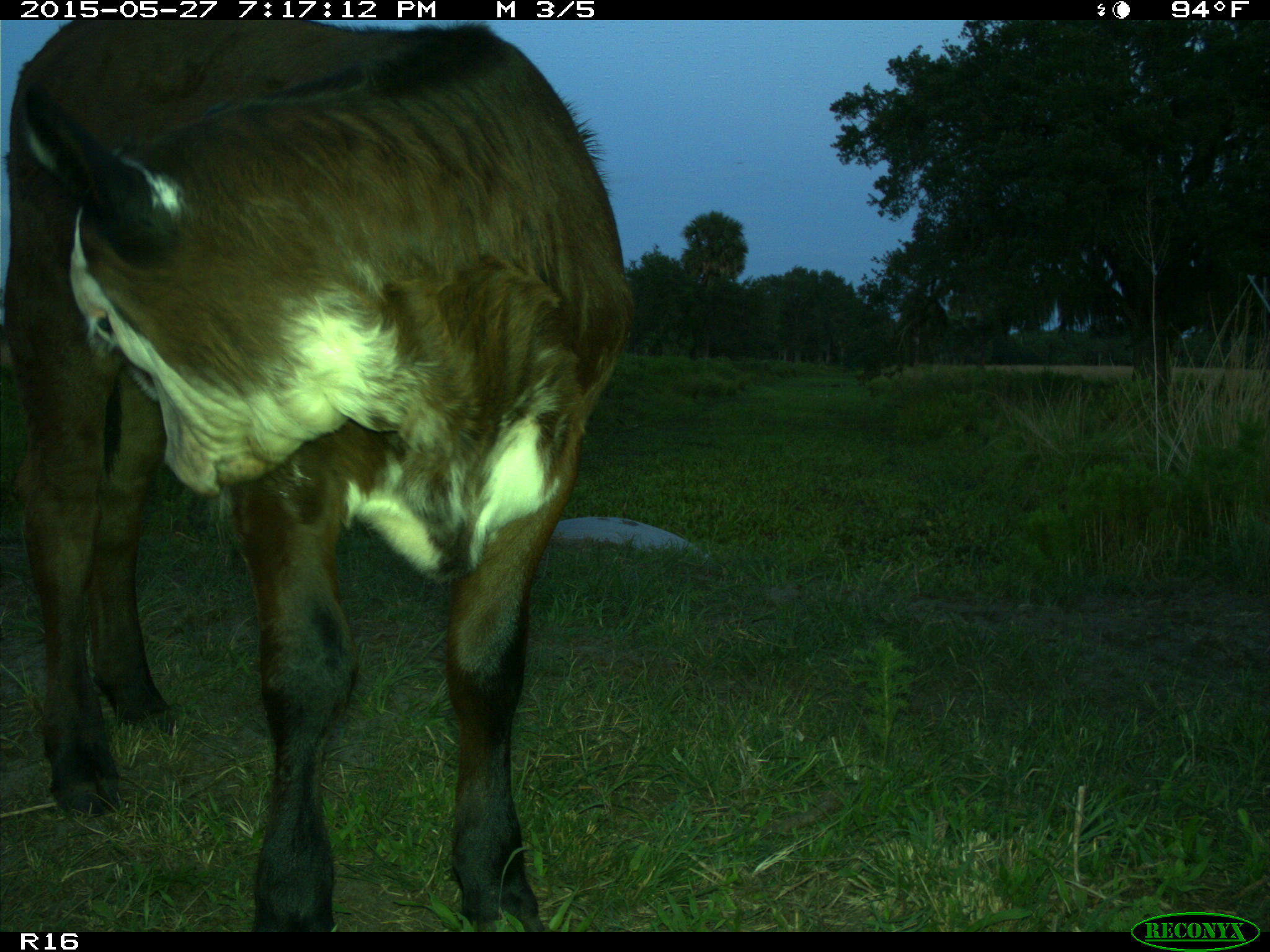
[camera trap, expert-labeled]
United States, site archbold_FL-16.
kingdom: Animalia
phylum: Chordata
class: Mammalia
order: Artiodactyla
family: Bovidae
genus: Bos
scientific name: Bos taurus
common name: domestic cow